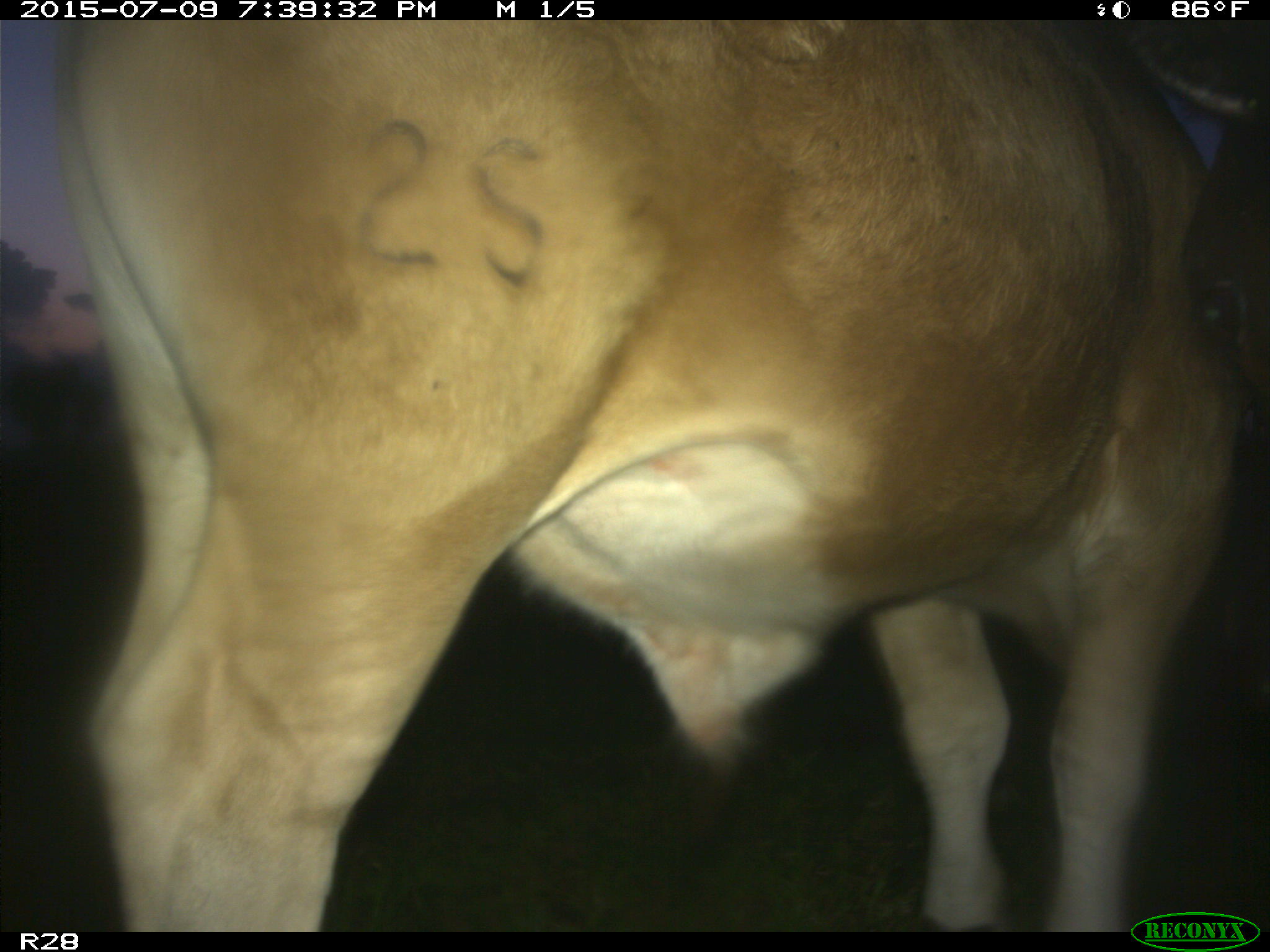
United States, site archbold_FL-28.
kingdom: Animalia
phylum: Chordata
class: Mammalia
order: Artiodactyla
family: Bovidae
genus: Bos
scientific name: Bos taurus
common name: domestic cow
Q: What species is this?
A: Bos taurus (domestic cow).